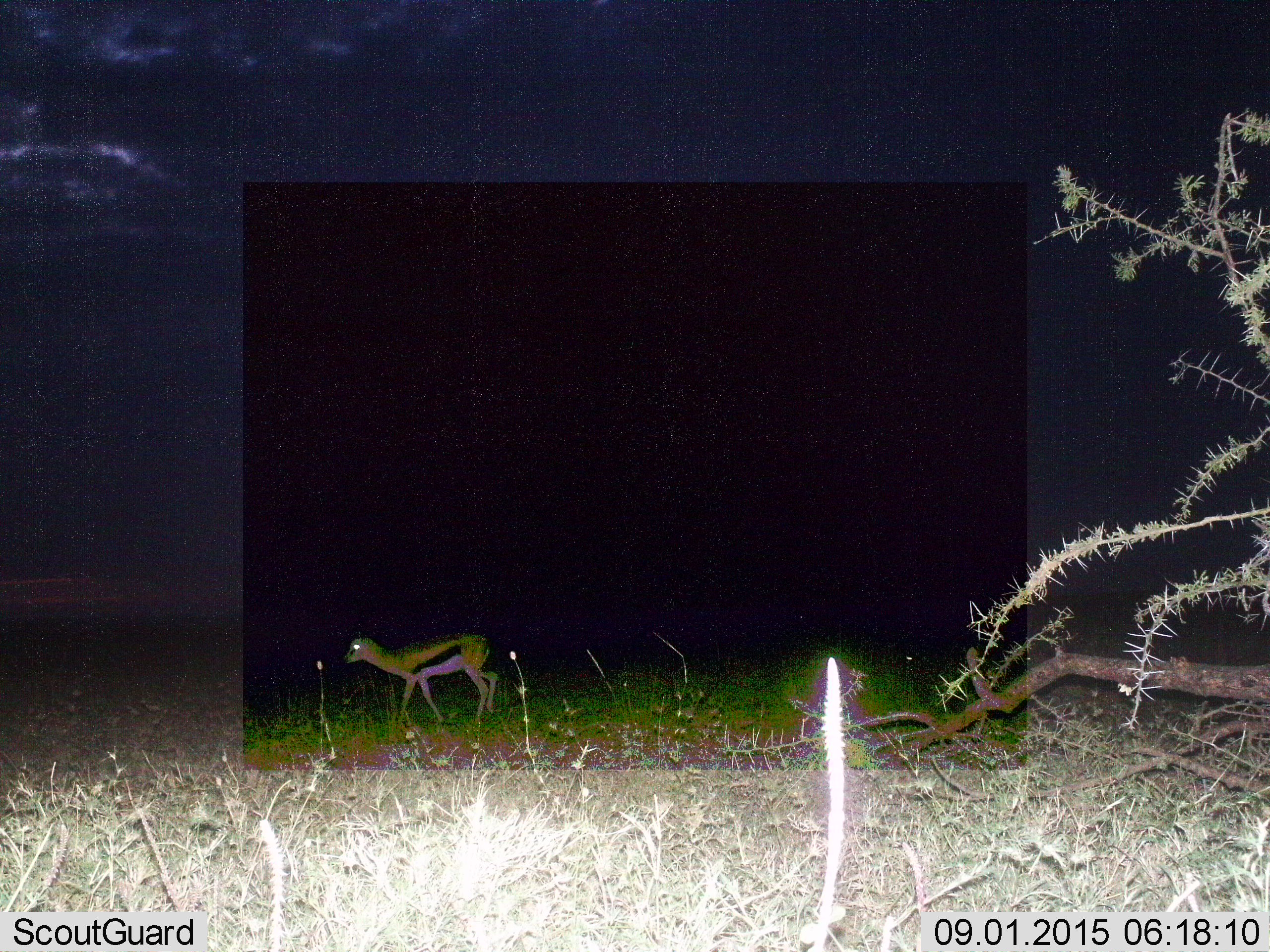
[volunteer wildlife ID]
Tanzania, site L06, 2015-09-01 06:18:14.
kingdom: Animalia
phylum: Chordata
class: Mammalia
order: Artiodactyla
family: Bovidae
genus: Eudorcas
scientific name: Eudorcas thomsonii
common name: thomson's gazelle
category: gazellethomsons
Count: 1.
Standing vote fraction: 50%.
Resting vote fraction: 0%.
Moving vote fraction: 50%.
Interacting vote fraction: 0%.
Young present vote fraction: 0%.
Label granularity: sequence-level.